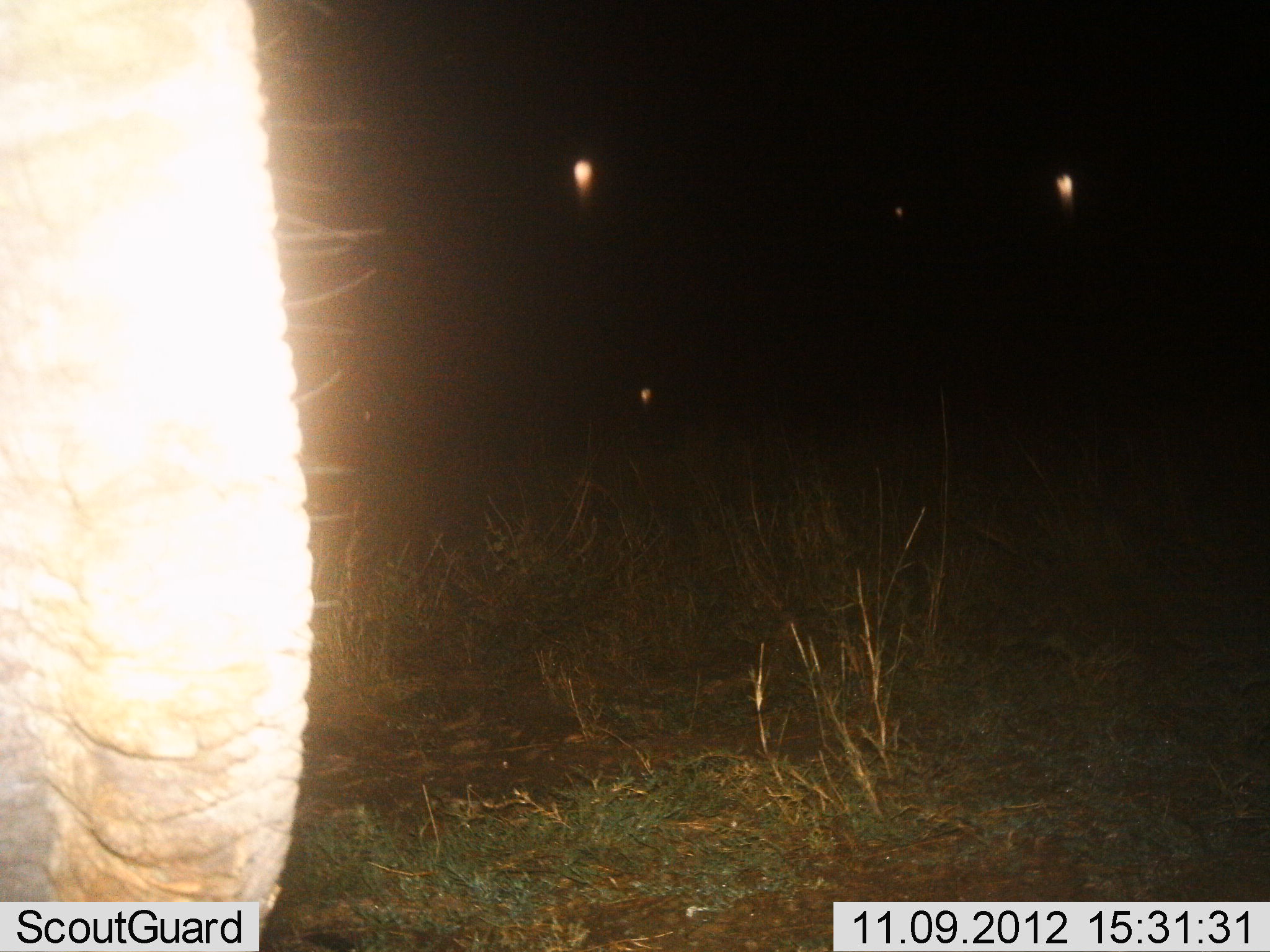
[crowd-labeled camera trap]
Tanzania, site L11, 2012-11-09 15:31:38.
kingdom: Animalia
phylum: Chordata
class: Mammalia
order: Proboscidea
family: Elephantidae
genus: Loxodonta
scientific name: Loxodonta africana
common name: african bush elephant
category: elephant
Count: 1.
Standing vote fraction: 90%.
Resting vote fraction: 0%.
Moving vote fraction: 10%.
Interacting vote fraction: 0%.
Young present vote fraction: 0%.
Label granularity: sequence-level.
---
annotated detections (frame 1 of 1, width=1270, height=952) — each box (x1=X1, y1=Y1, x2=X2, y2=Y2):
animal: (x1=1, y1=1, x2=314, y2=939)